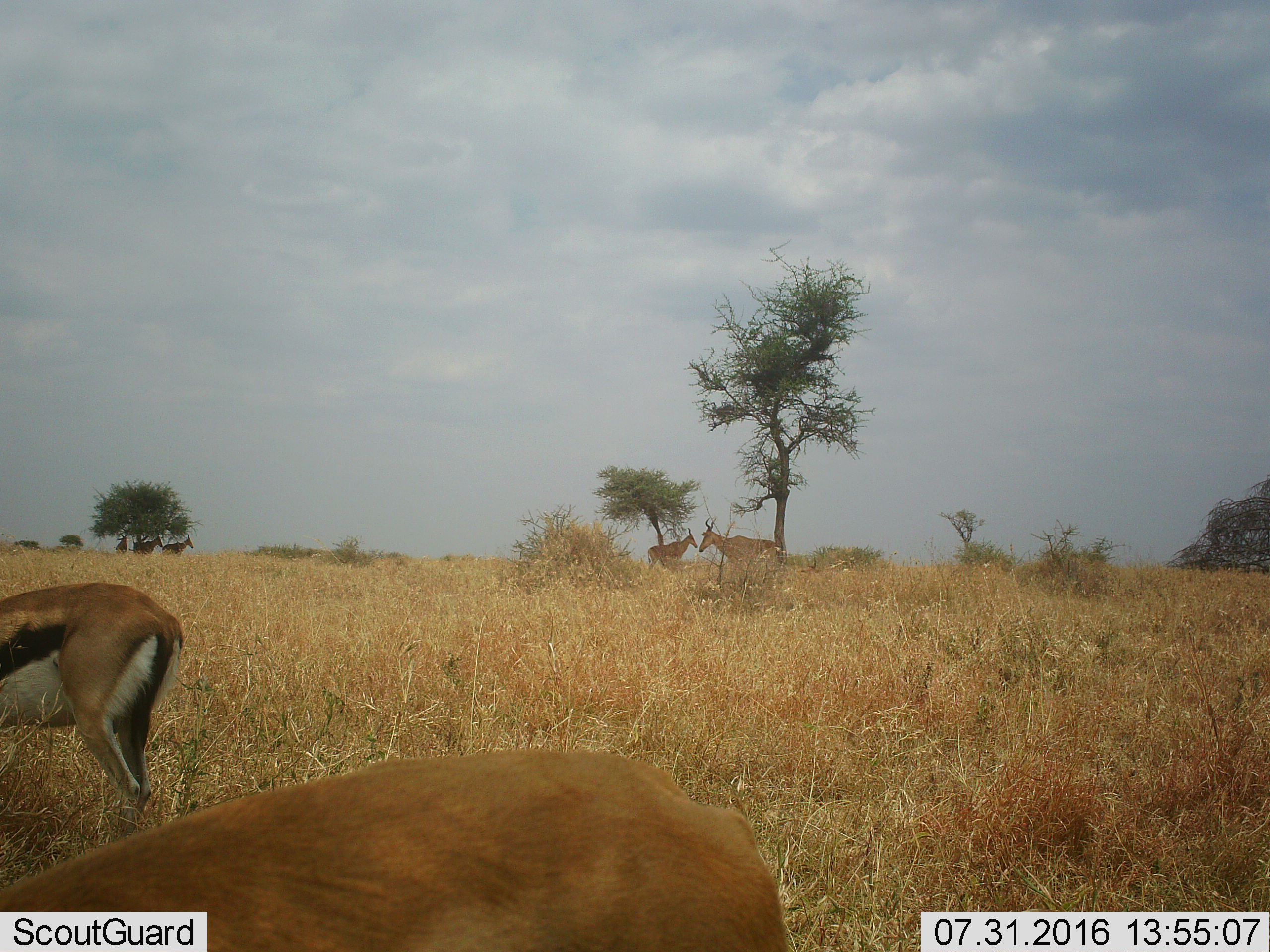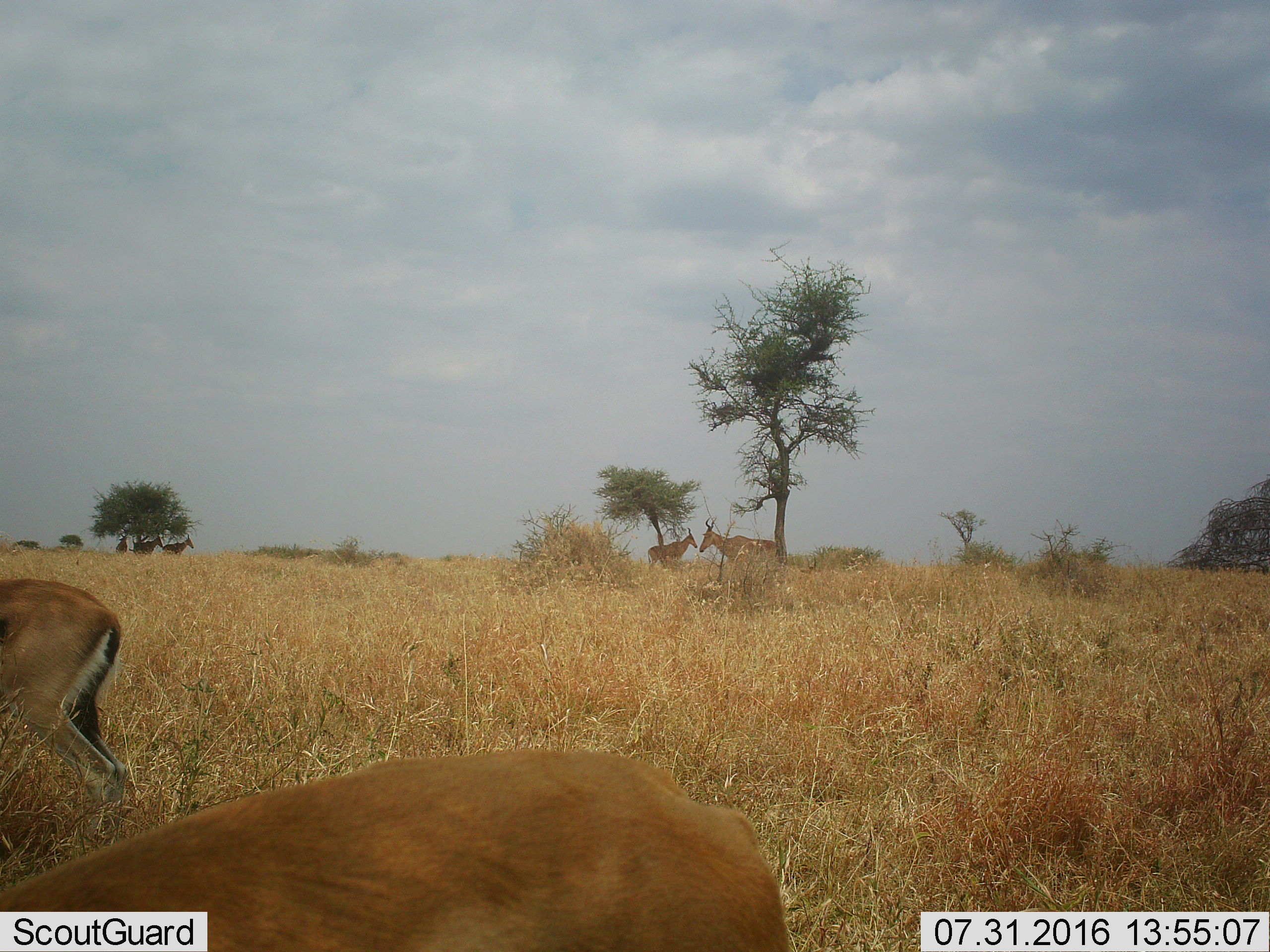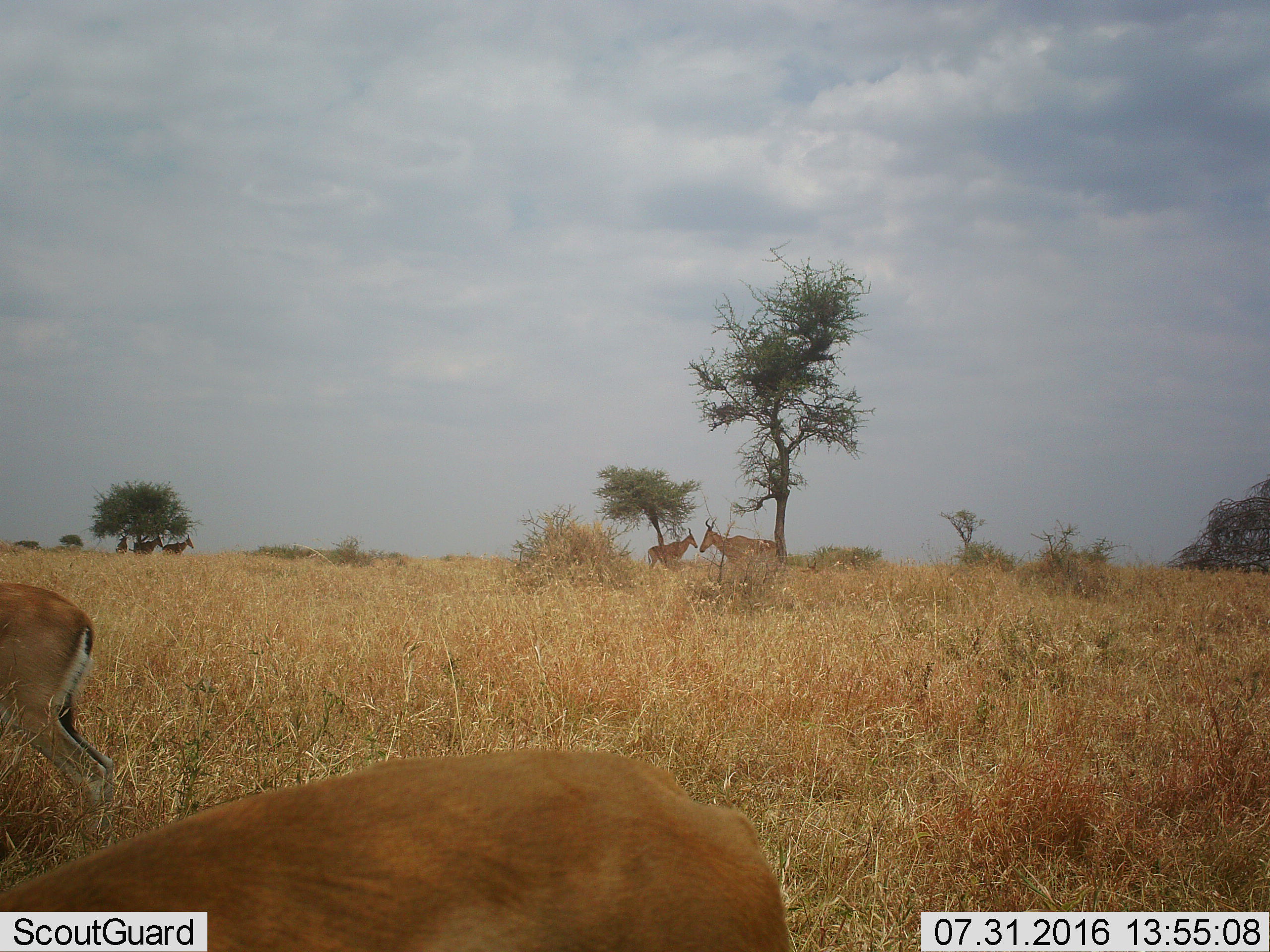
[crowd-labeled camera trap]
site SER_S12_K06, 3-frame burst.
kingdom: Animalia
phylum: Chordata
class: Mammalia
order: Artiodactyla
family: Bovidae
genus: Eudorcas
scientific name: Eudorcas thomsonii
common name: thomson's gazelle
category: gazellethomsons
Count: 2.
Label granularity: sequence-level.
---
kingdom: Animalia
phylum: Chordata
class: Mammalia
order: Artiodactyla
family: Bovidae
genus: Alcelaphus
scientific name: Alcelaphus buselaphus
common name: hartebeest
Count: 2.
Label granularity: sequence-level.